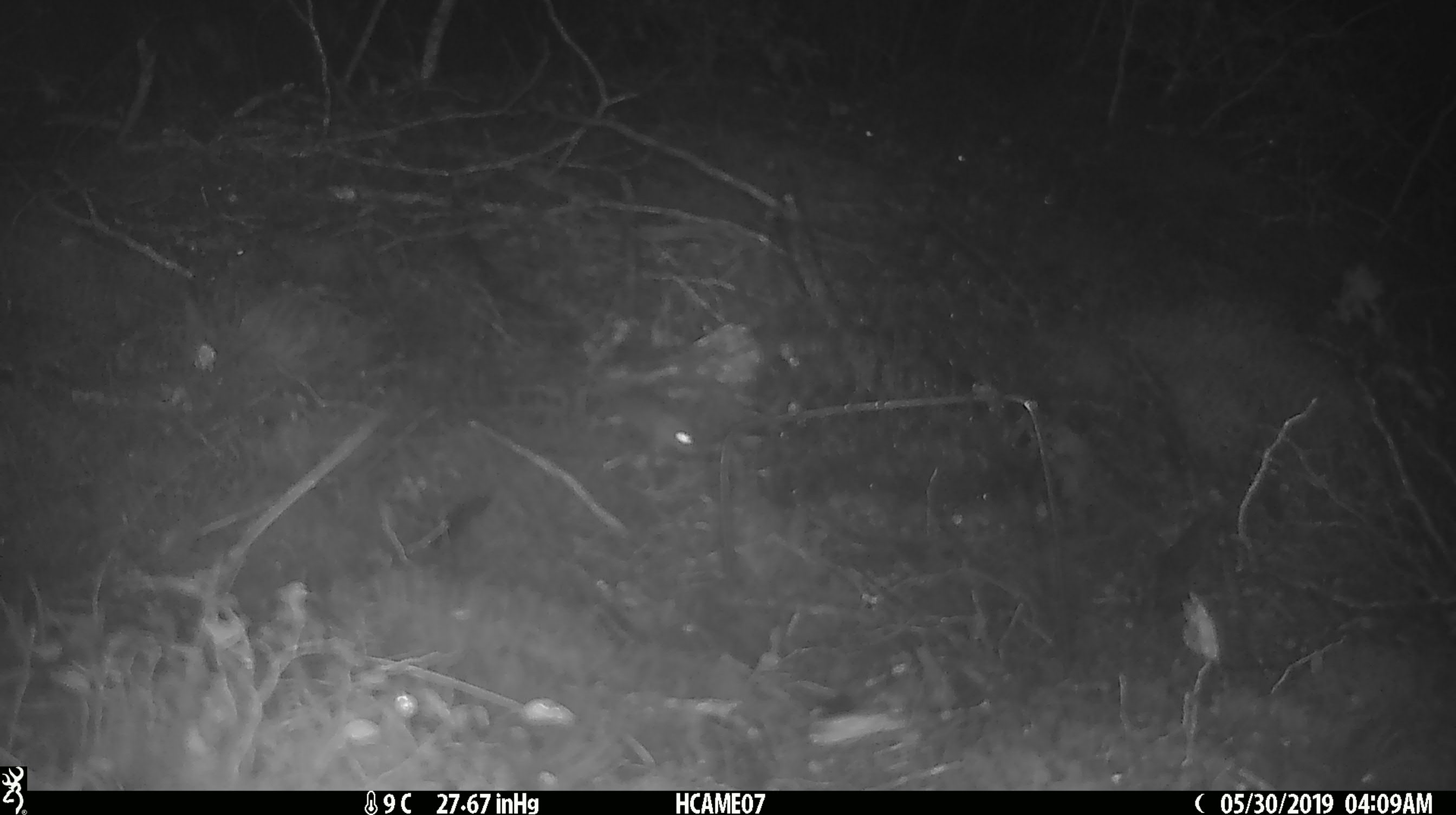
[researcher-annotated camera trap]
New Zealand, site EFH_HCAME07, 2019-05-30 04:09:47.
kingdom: Animalia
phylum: Chordata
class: Mammalia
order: Rodentia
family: Muridae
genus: Mus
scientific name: Mus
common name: mouse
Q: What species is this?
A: Mouse (Mus).